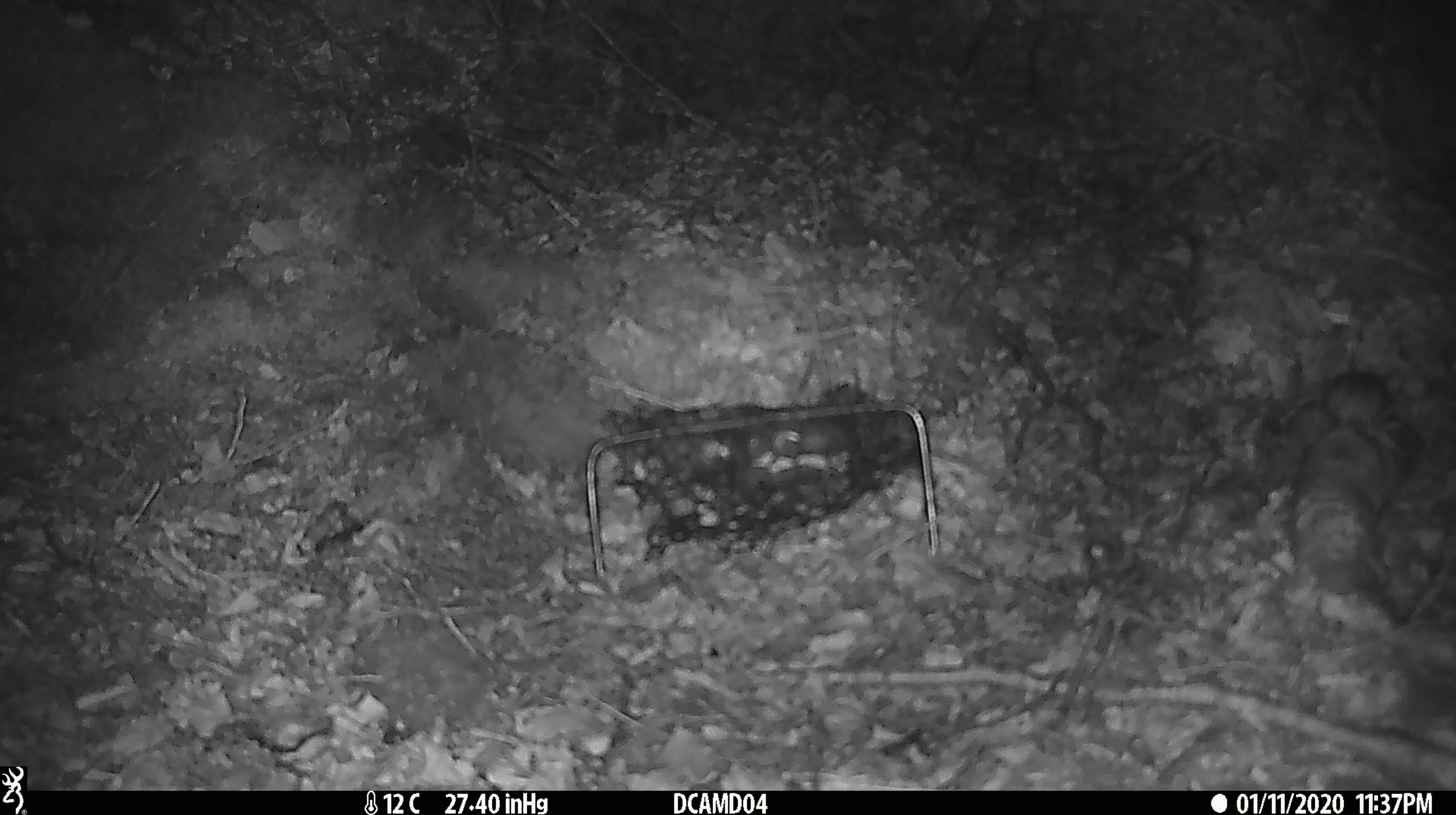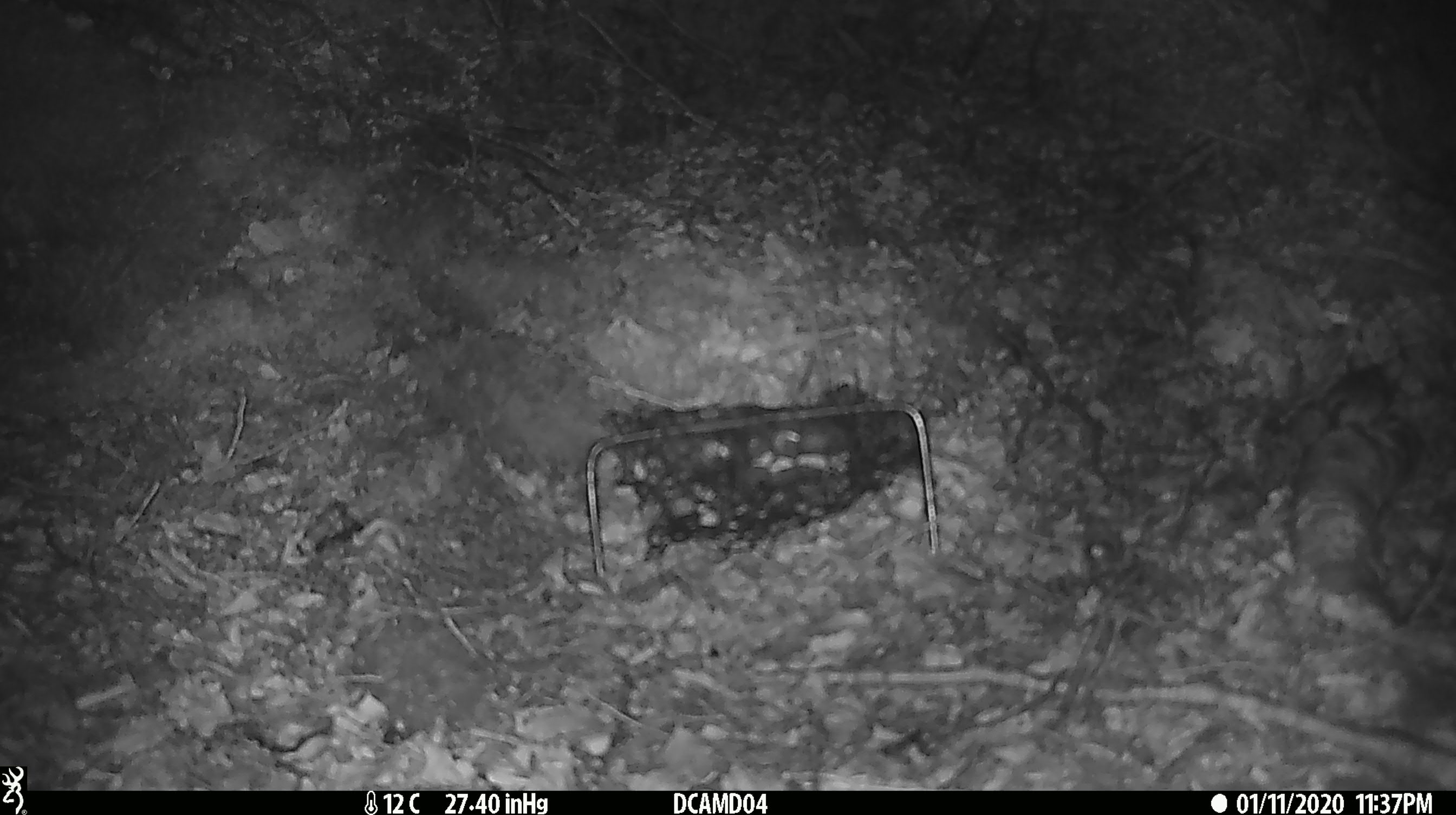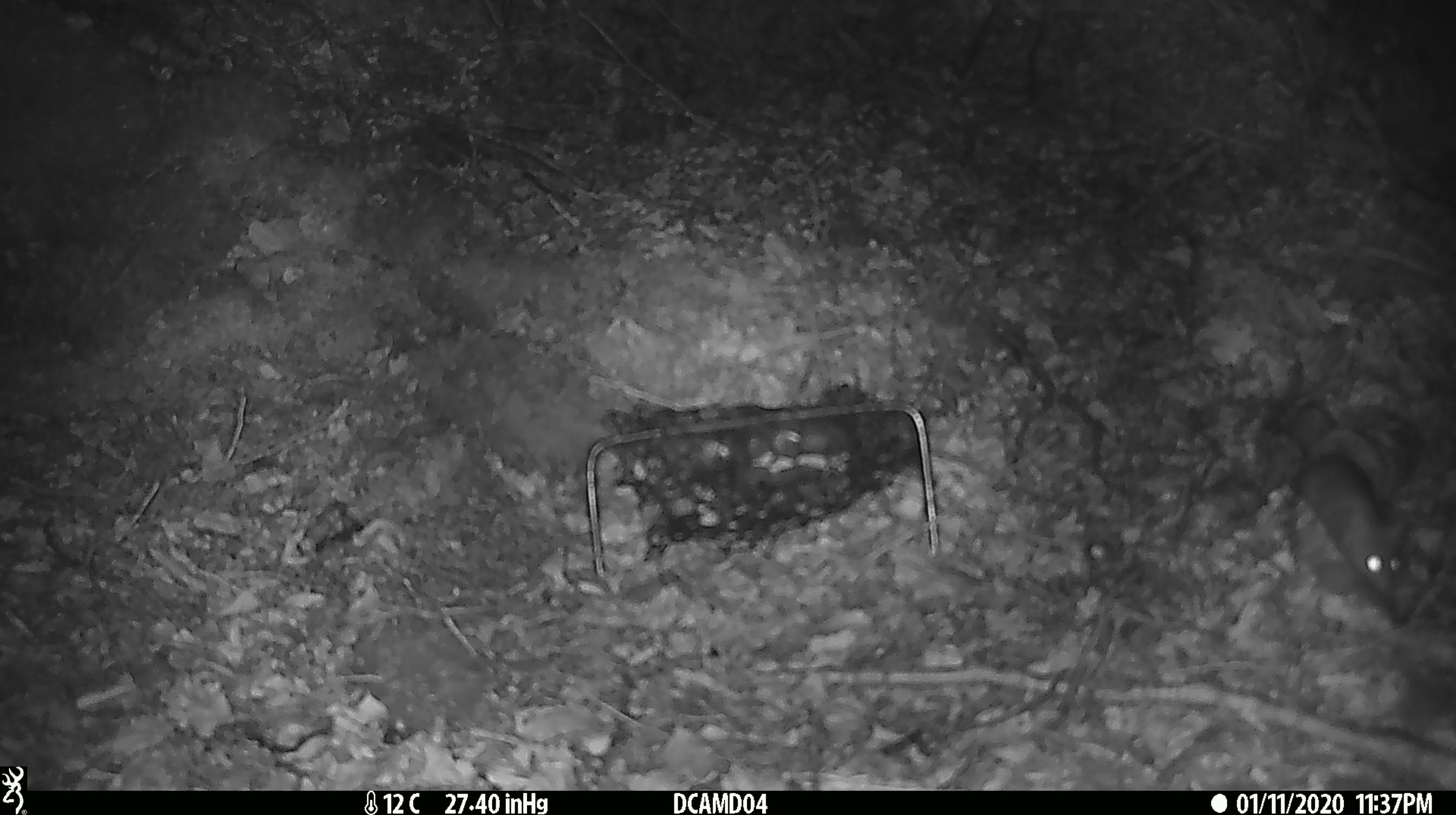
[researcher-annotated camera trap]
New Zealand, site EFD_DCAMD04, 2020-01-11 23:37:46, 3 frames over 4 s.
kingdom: Animalia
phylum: Chordata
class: Mammalia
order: Rodentia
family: Muridae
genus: Mus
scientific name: Mus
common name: mouse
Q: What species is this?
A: Mouse (Mus).